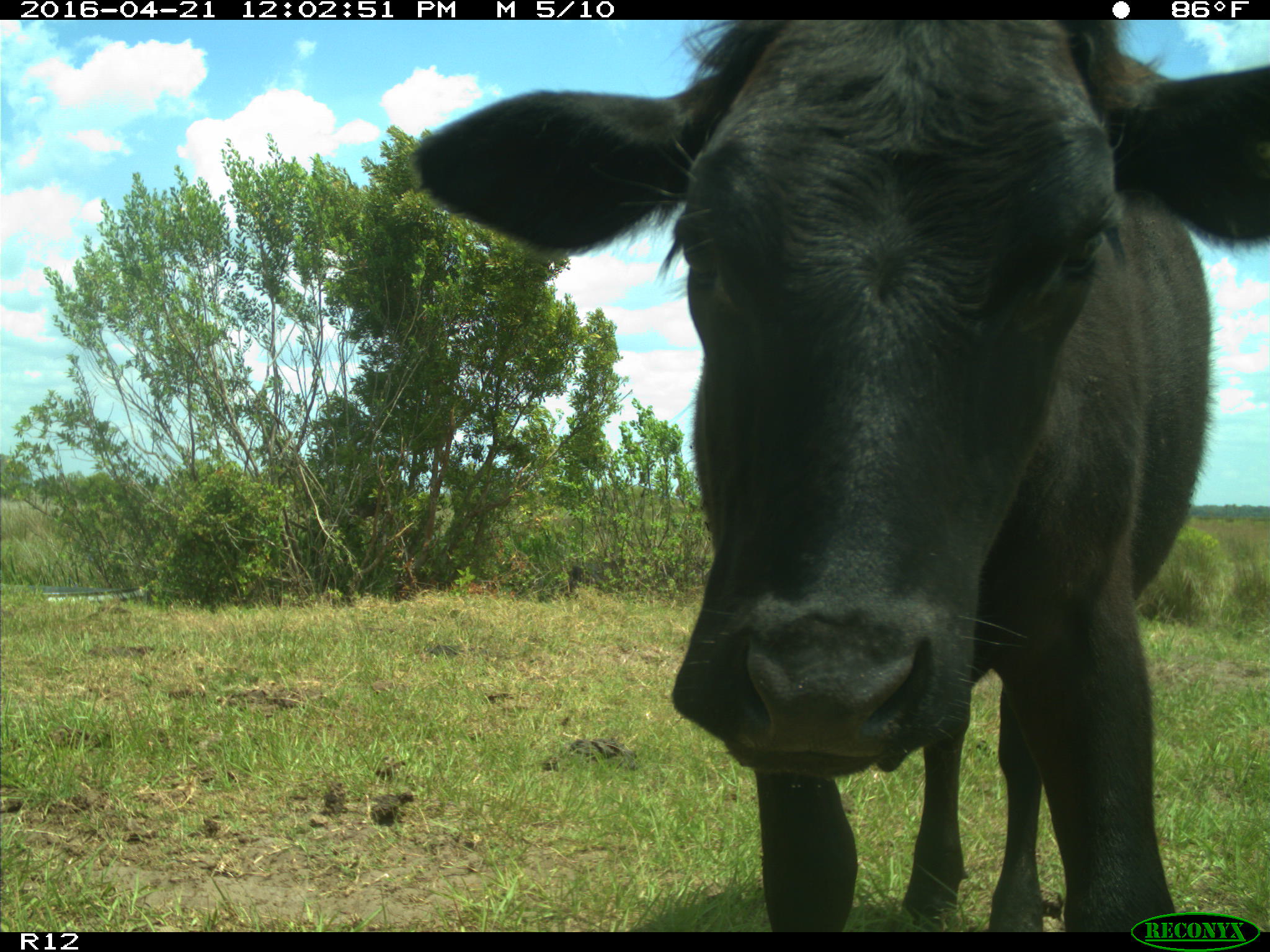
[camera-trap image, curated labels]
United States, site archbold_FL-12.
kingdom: Animalia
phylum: Chordata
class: Mammalia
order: Artiodactyla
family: Bovidae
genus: Bos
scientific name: Bos taurus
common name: domestic cow